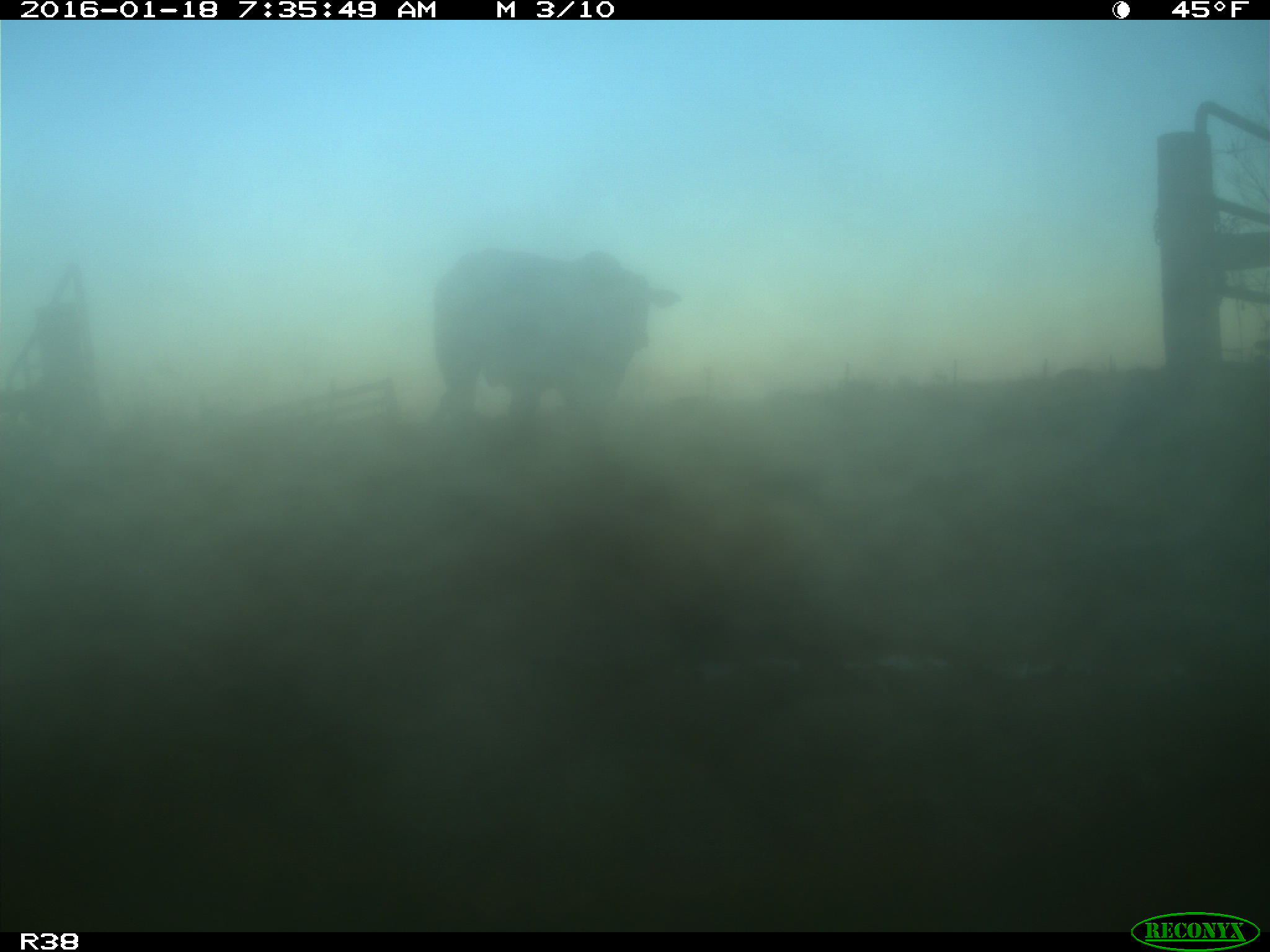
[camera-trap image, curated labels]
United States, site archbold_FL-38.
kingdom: Animalia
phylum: Chordata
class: Mammalia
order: Artiodactyla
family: Bovidae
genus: Bos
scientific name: Bos taurus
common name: domestic cow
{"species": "Bos taurus (domestic cow)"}